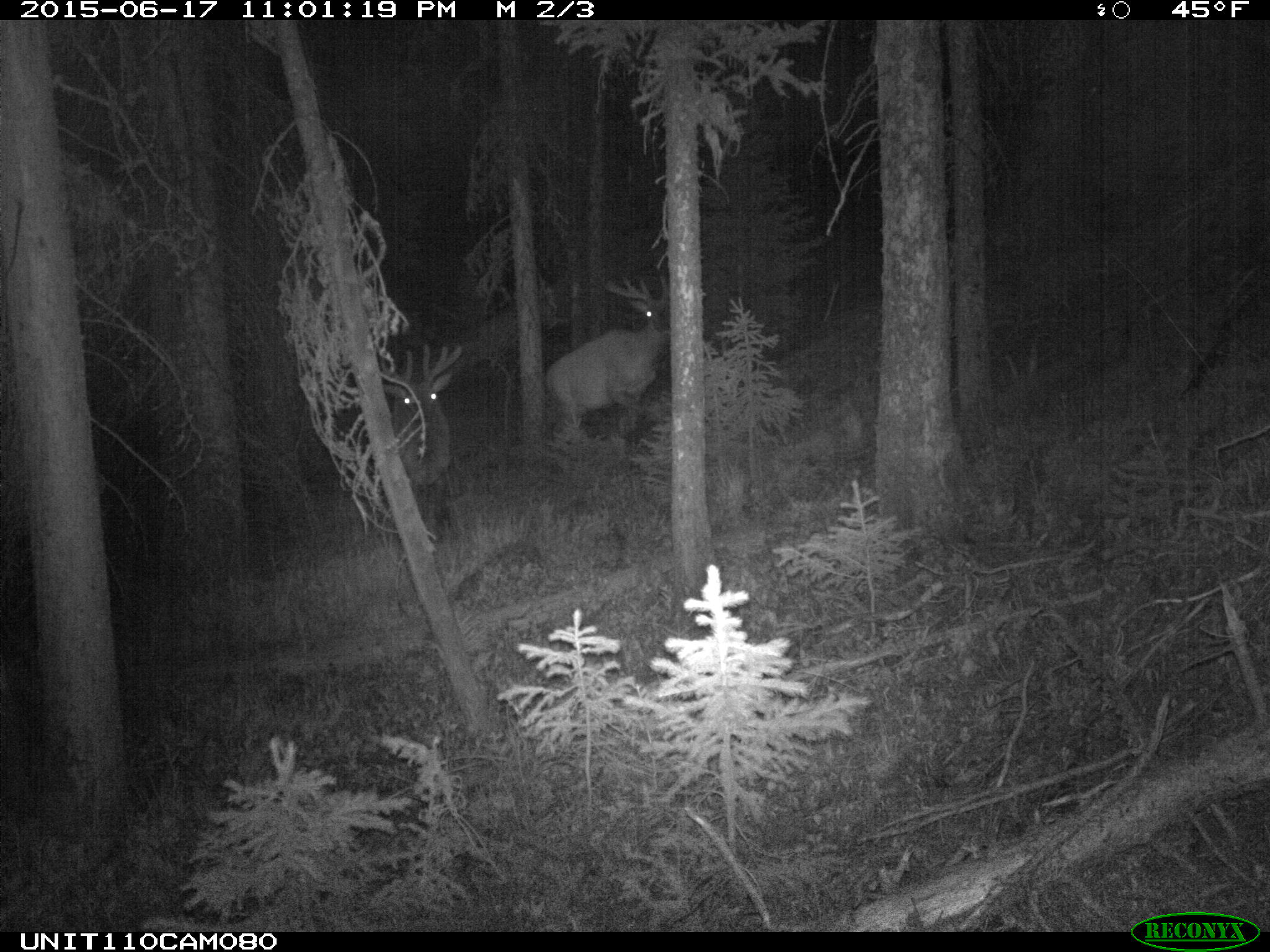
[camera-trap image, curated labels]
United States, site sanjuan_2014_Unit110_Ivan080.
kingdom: Animalia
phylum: Chordata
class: Mammalia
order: Artiodactyla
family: Cervidae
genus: Cervus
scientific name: Cervus elaphus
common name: red deer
Cervus elaphus (red deer).